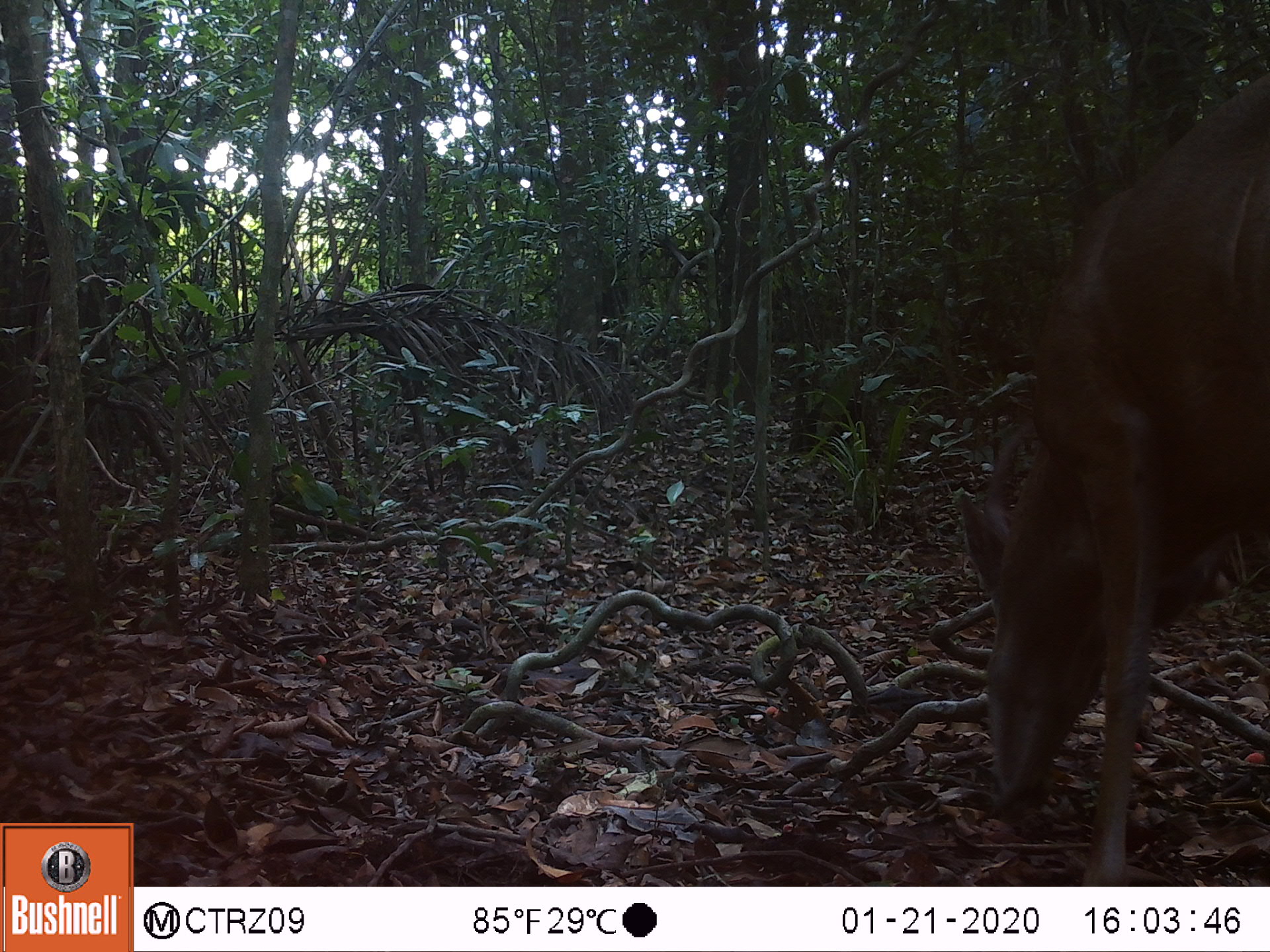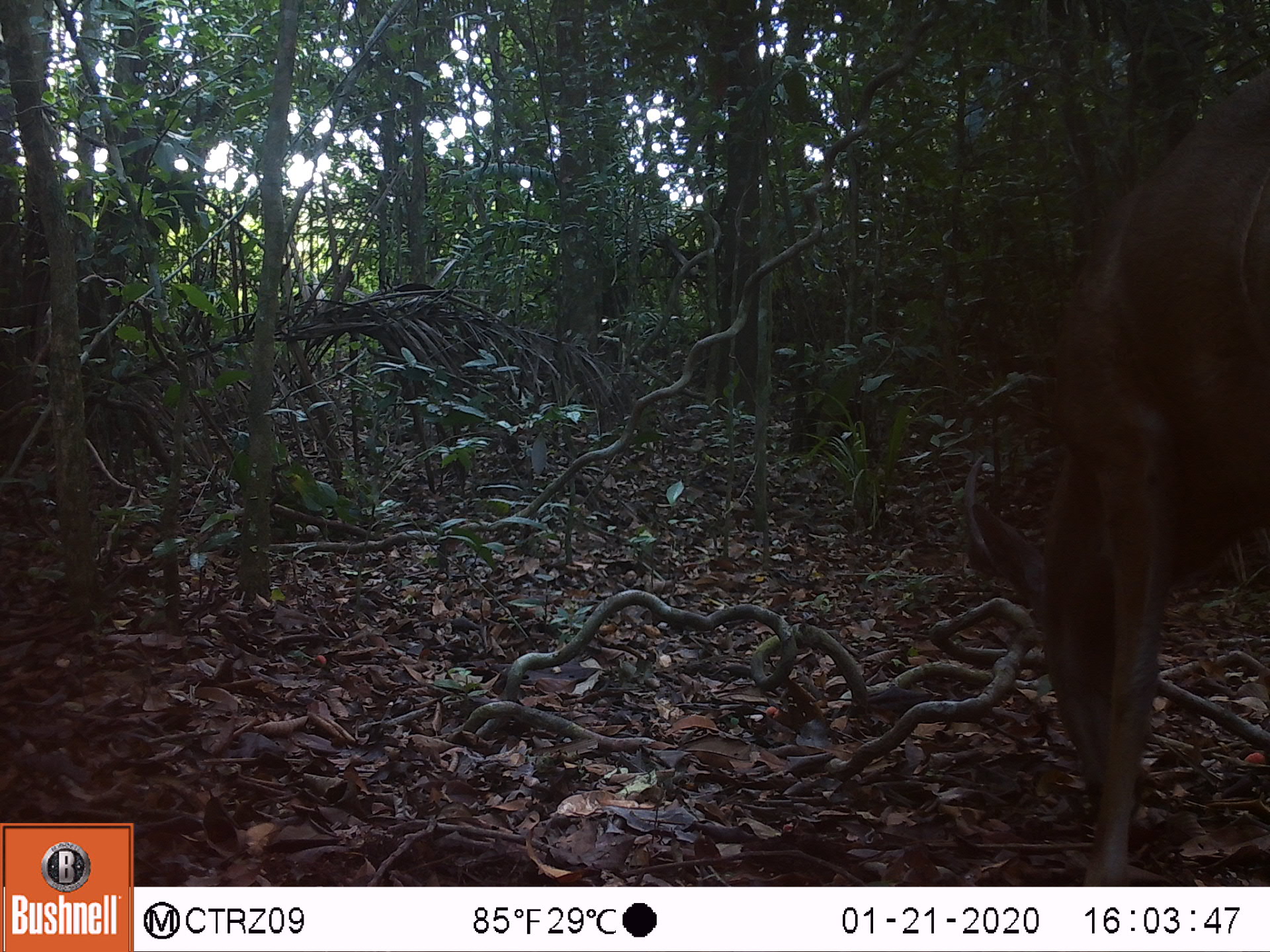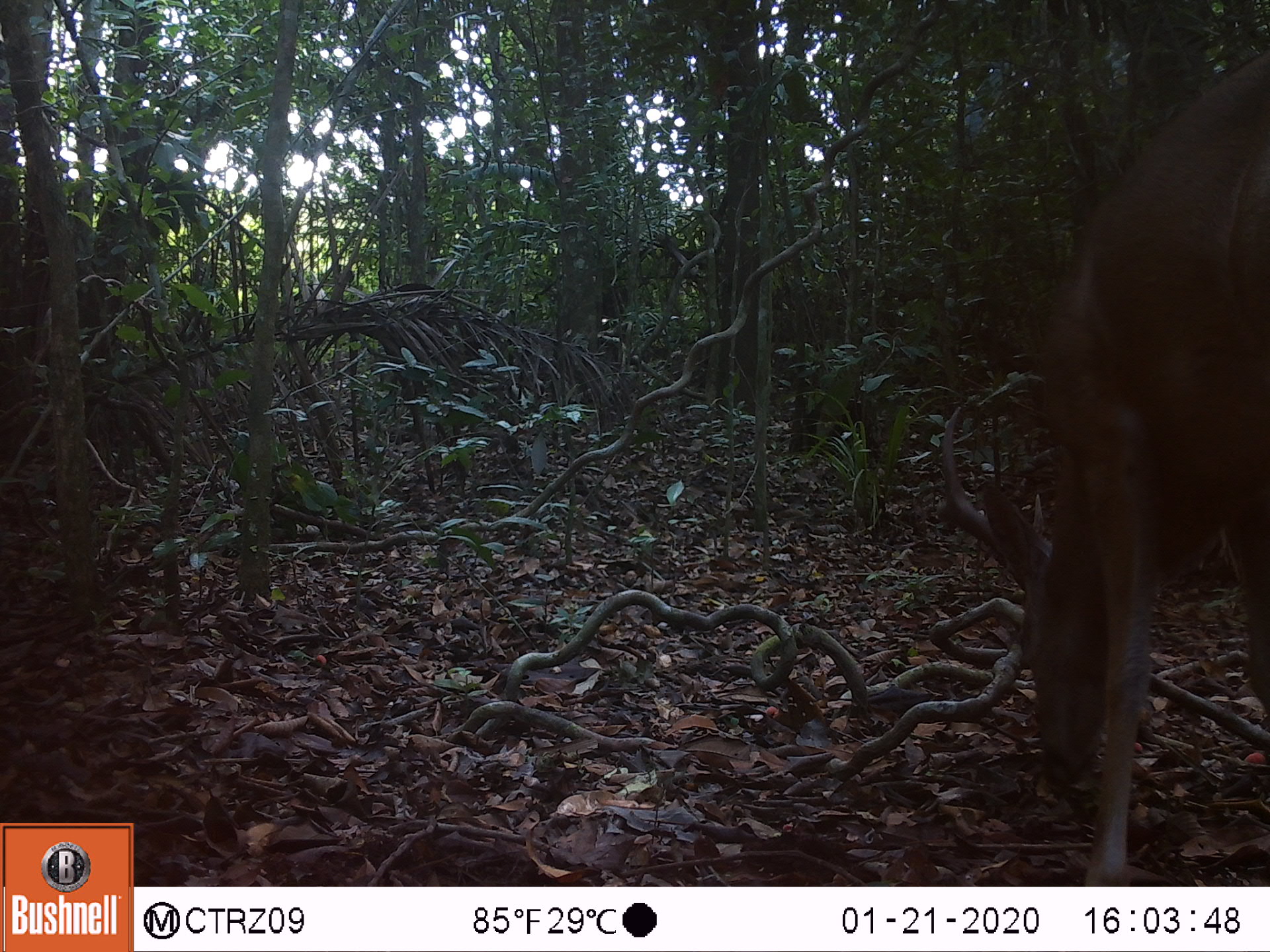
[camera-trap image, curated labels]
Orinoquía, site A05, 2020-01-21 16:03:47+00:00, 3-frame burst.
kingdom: Animalia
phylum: Chordata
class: Mammalia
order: Artiodactyla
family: Cervidae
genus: Odocoileus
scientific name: Odocoileus virginianus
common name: white-tailed deer